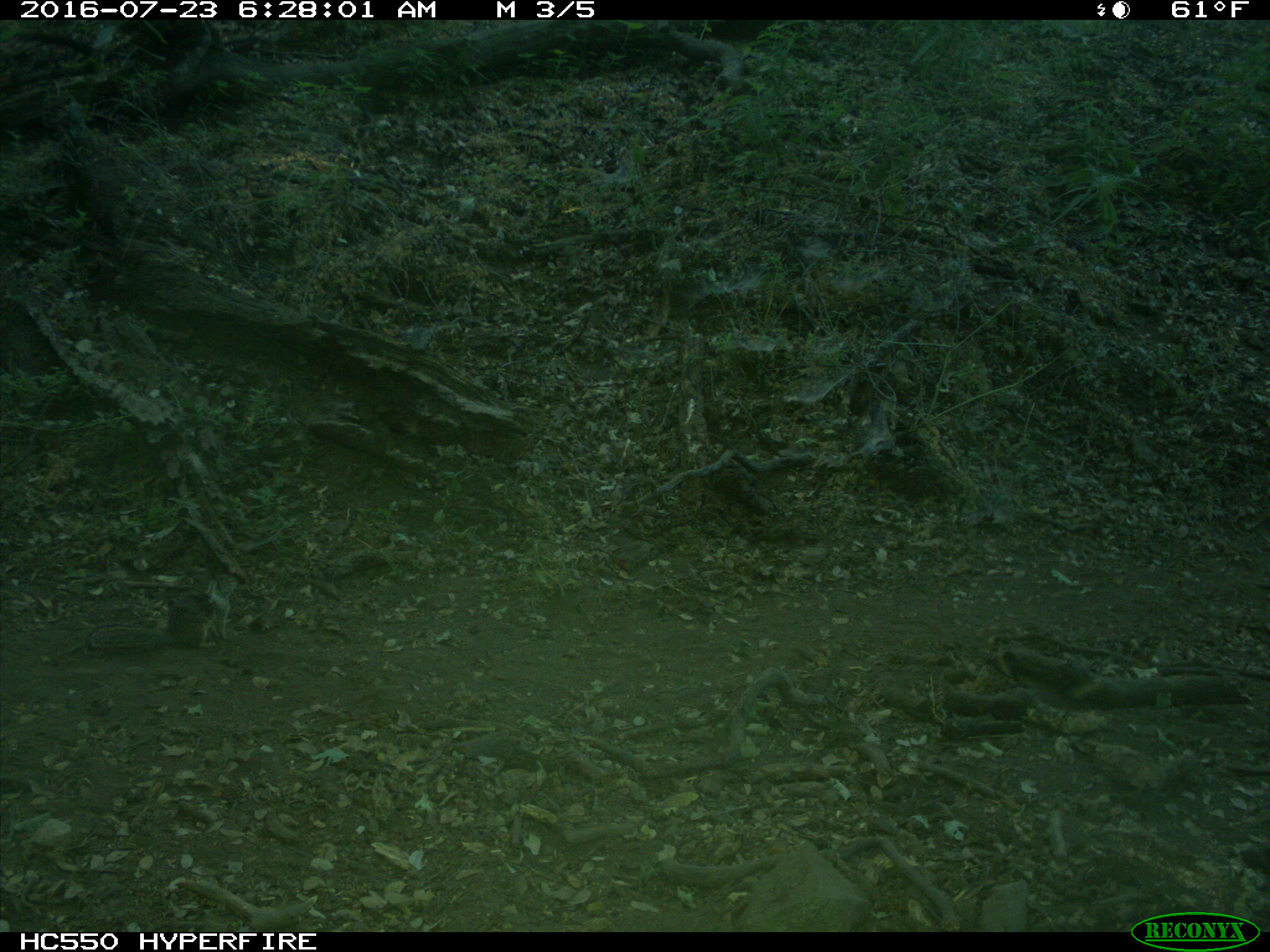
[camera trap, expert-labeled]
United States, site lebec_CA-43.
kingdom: Animalia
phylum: Chordata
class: Mammalia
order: Rodentia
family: Sciuridae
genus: Otospermophilus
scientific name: Otospermophilus beecheyi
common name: california ground squirrel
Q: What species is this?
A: Otospermophilus beecheyi (california ground squirrel).